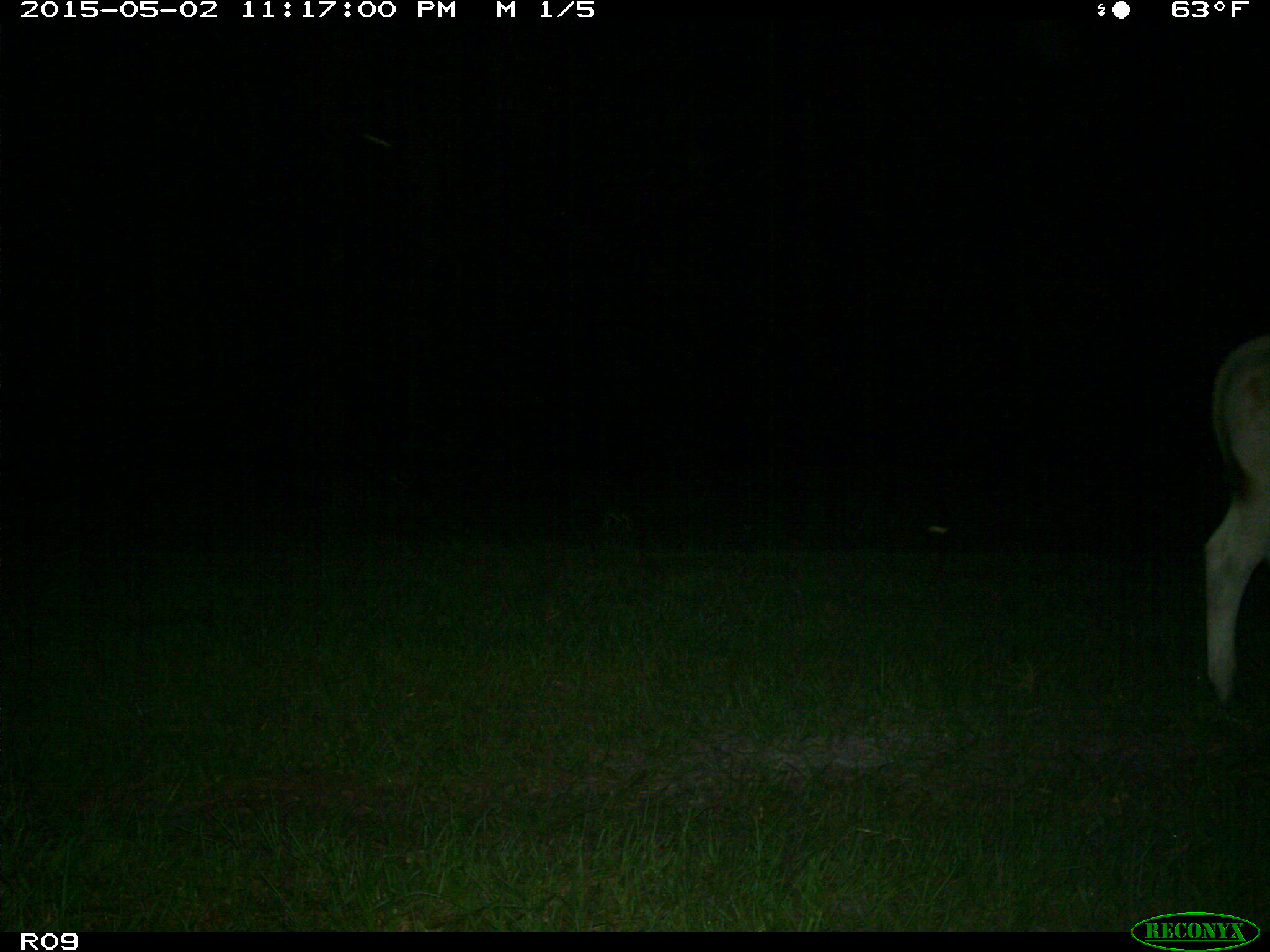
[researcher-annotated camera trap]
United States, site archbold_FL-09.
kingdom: Animalia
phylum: Chordata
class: Mammalia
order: Artiodactyla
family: Bovidae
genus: Bos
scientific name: Bos taurus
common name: domestic cow